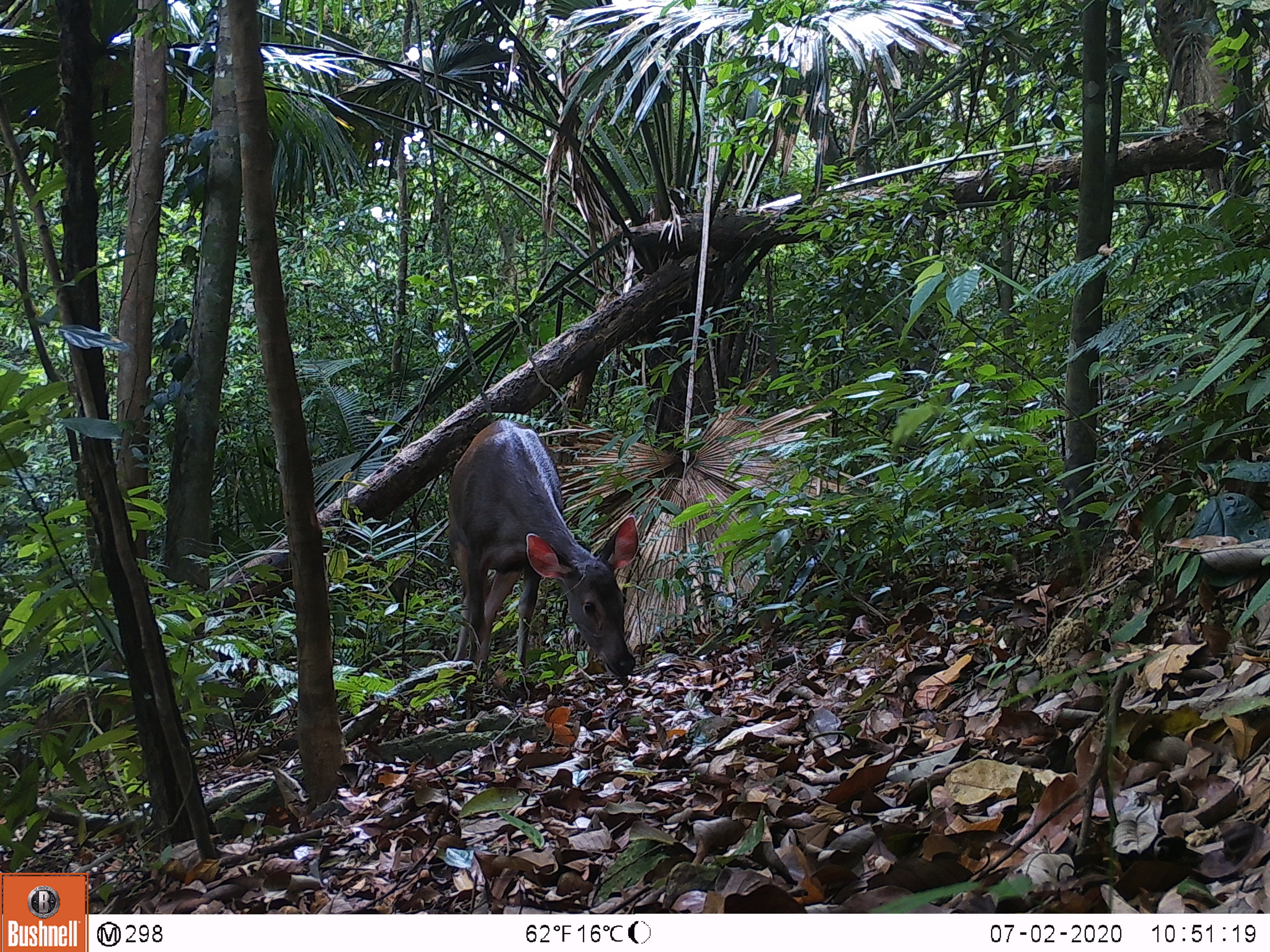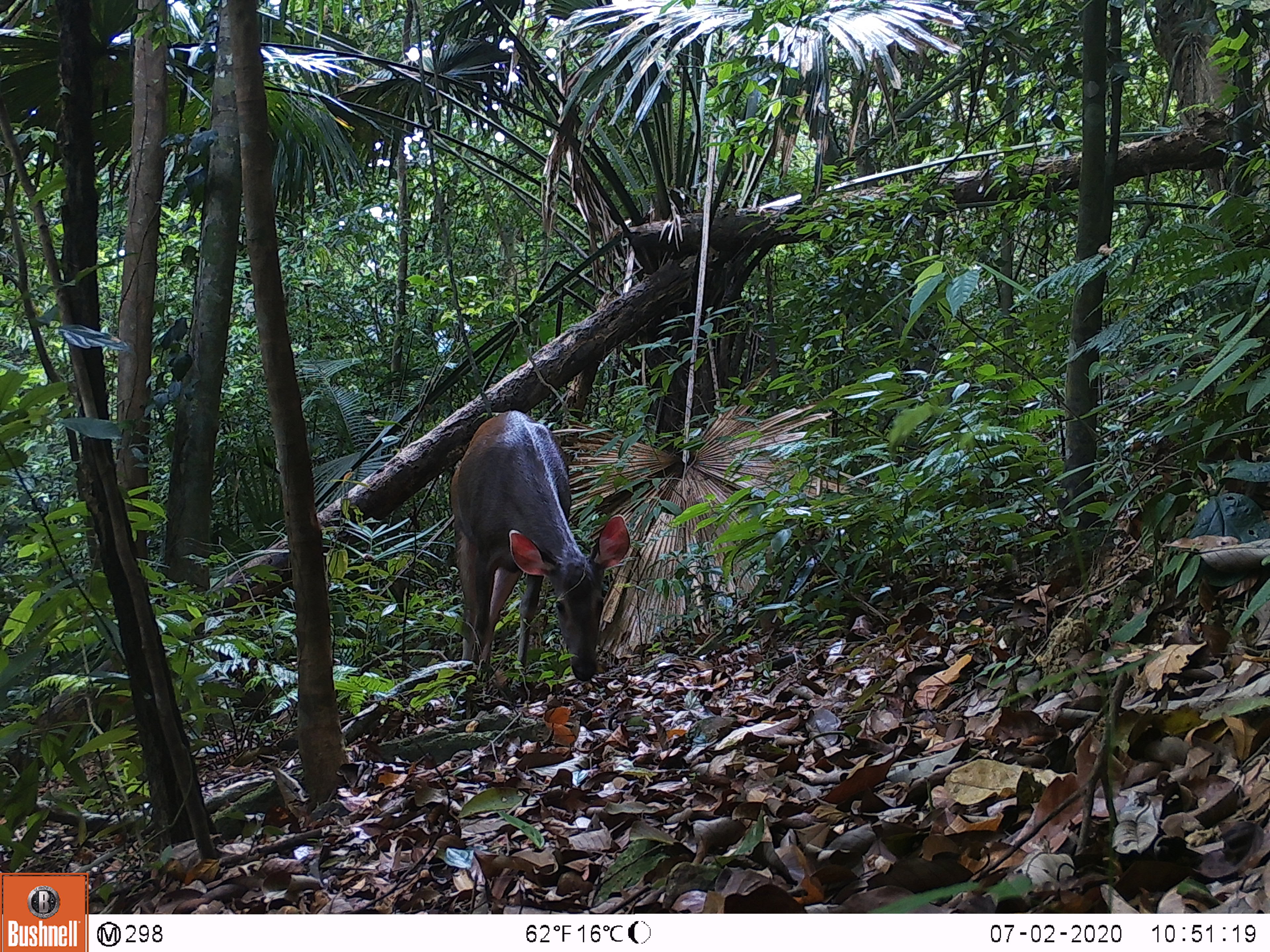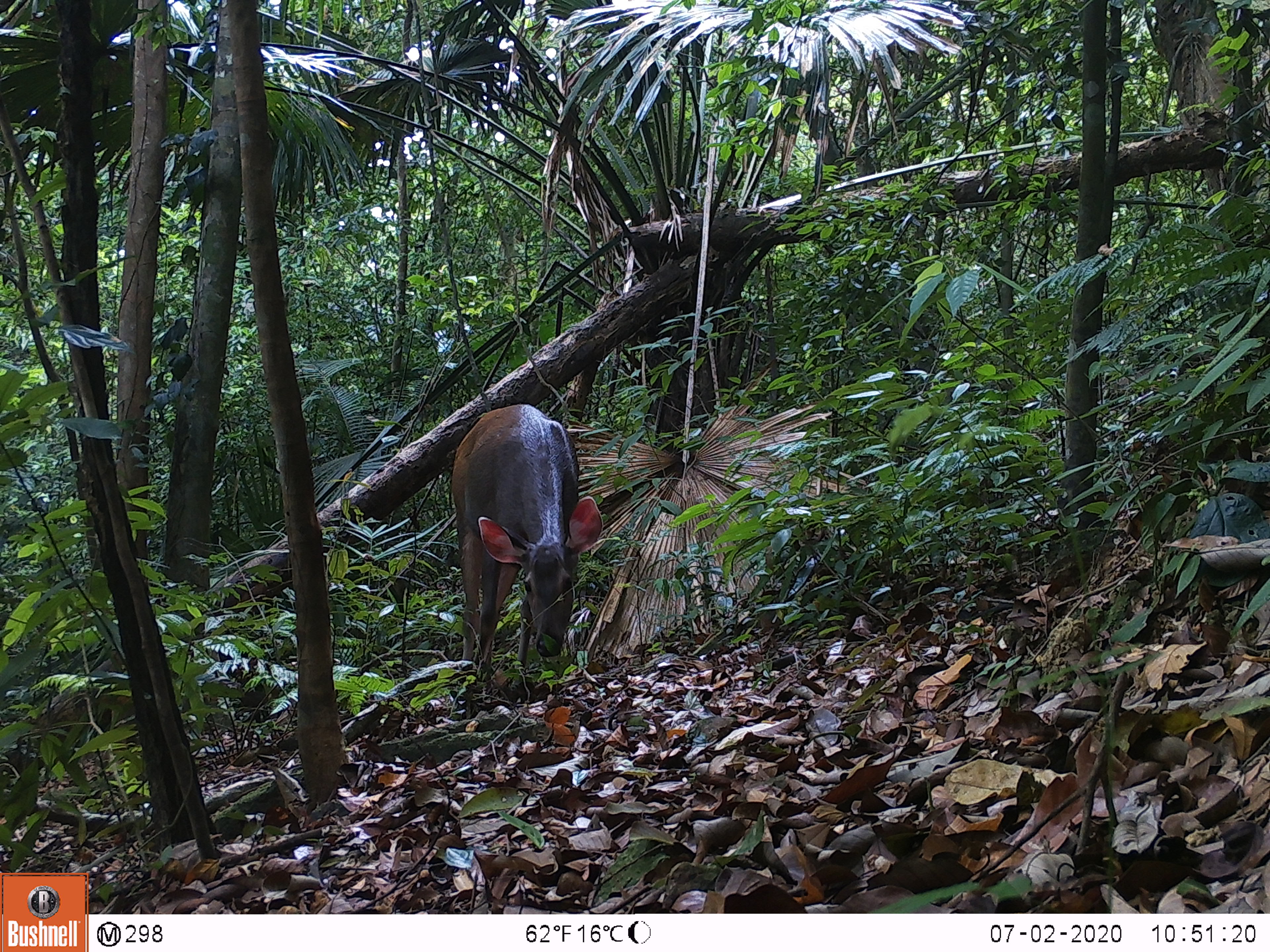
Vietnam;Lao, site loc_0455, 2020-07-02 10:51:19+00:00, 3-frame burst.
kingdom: Animalia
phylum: Chordata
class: Mammalia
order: Artiodactyla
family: Cervidae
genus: Rusa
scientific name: Rusa unicolor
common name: sambar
Sambar (Rusa unicolor). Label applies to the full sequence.